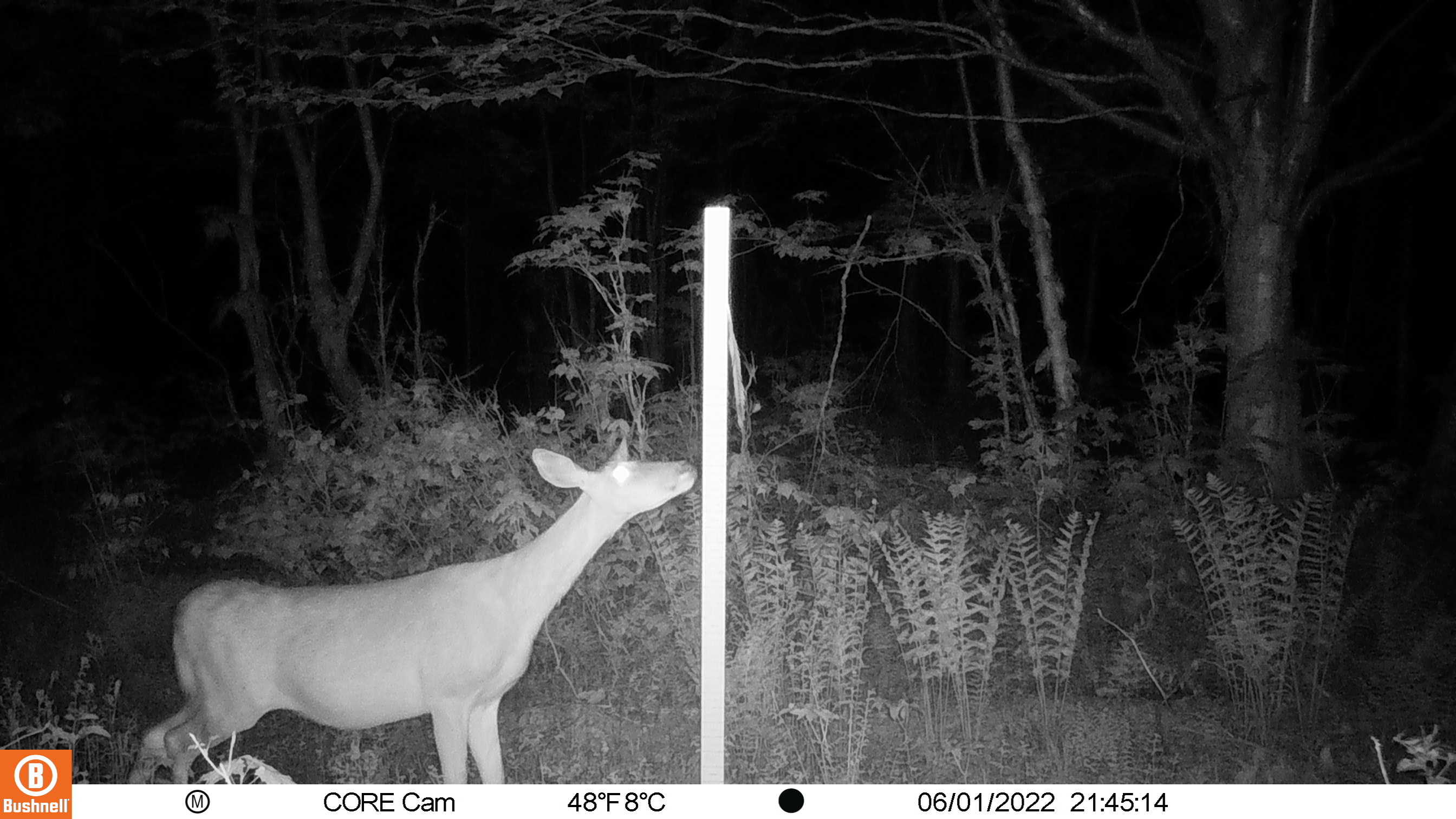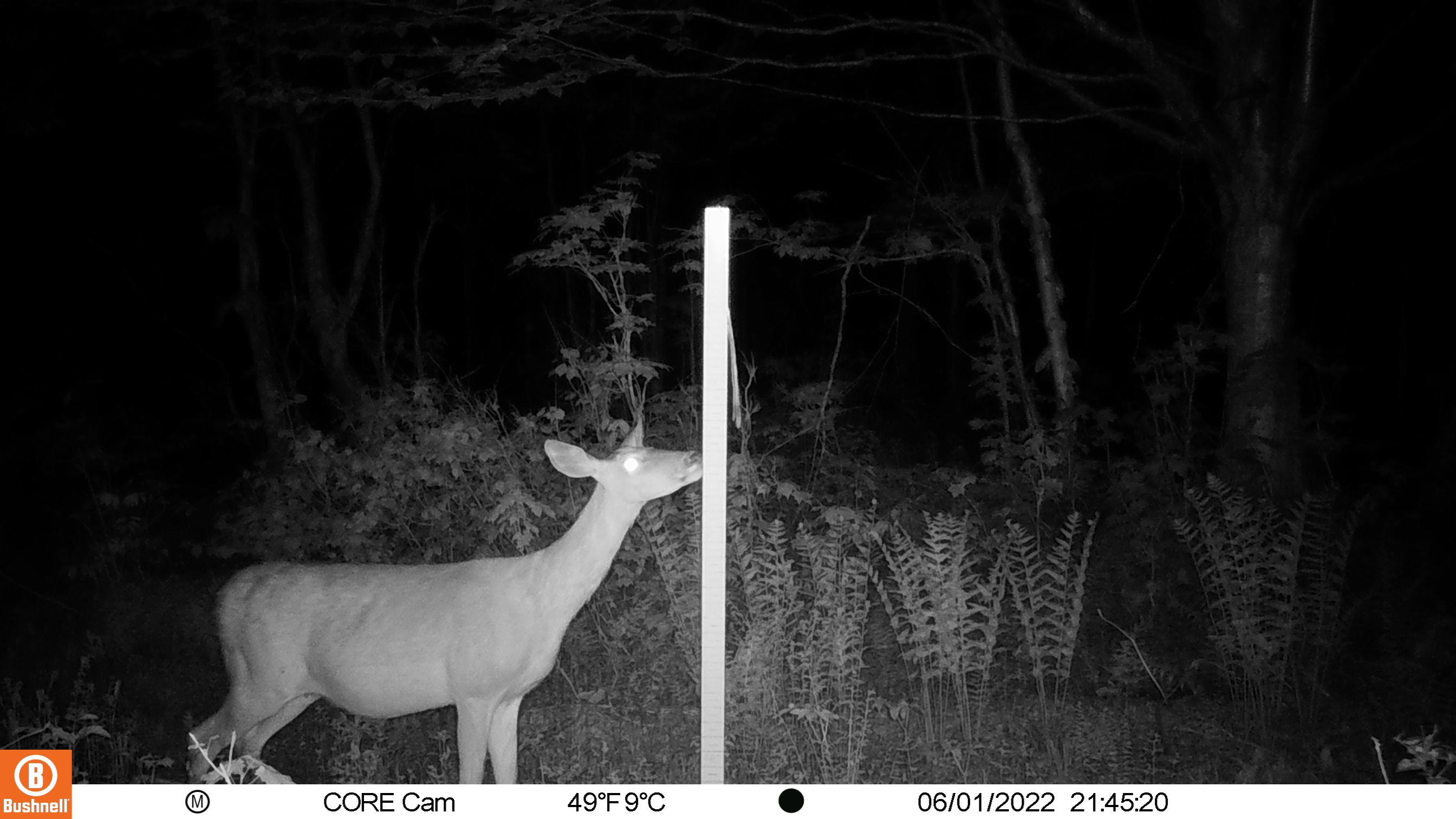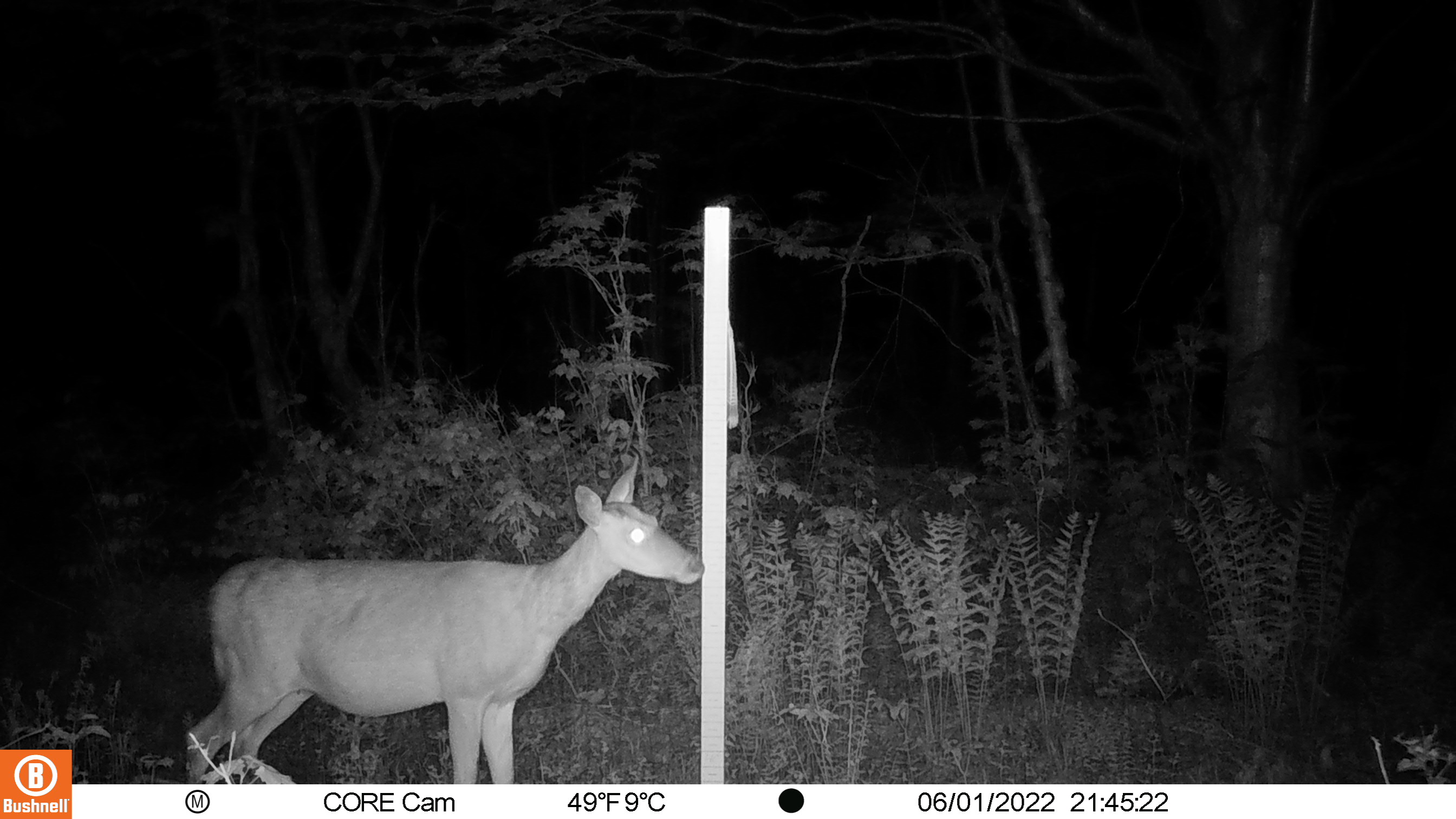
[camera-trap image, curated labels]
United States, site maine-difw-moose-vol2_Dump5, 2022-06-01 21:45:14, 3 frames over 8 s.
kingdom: Animalia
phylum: Chordata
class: Mammalia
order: Artiodactyla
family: Cervidae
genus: Odocoileus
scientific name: Odocoileus virginianus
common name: white-tailed deer